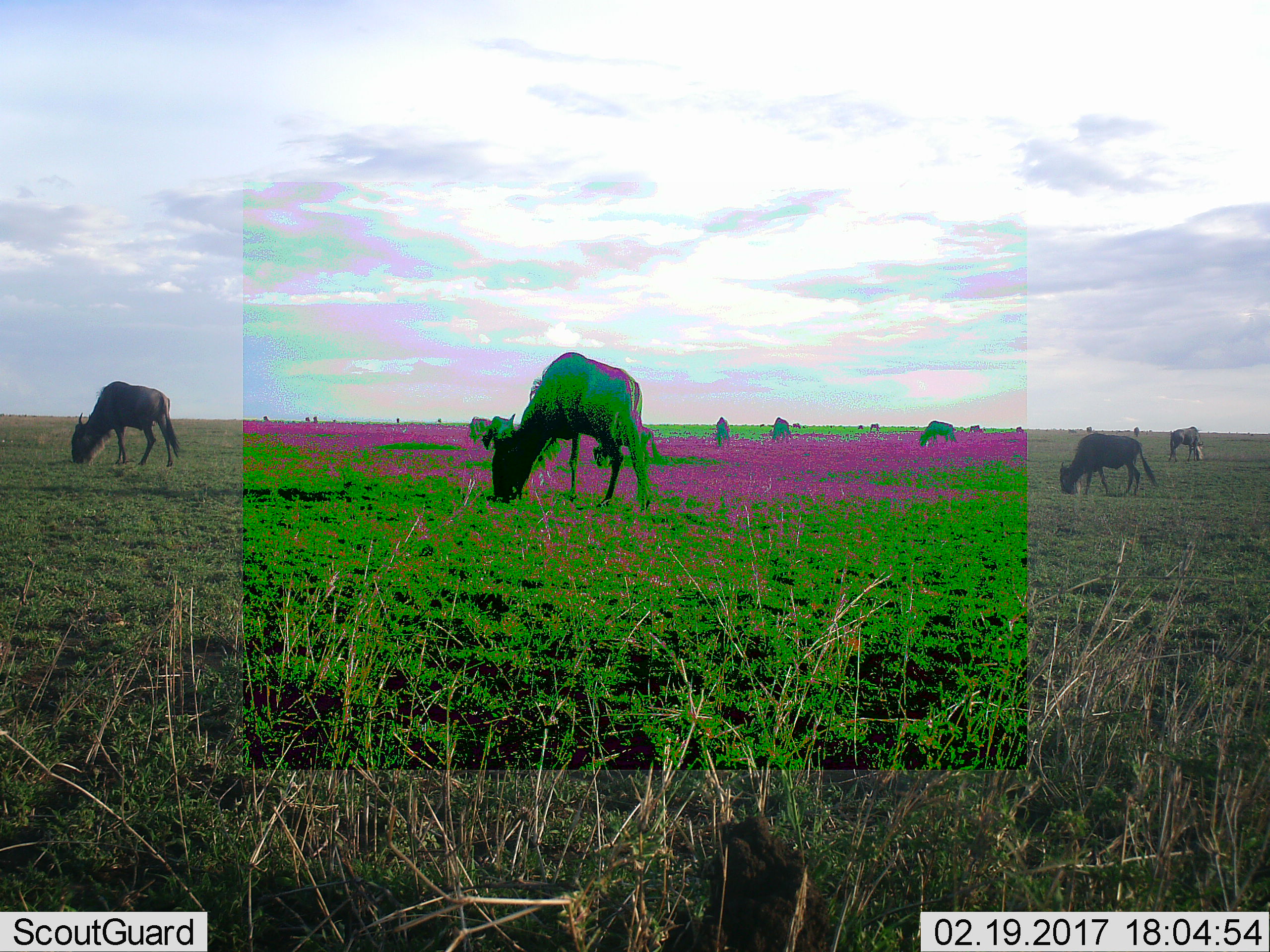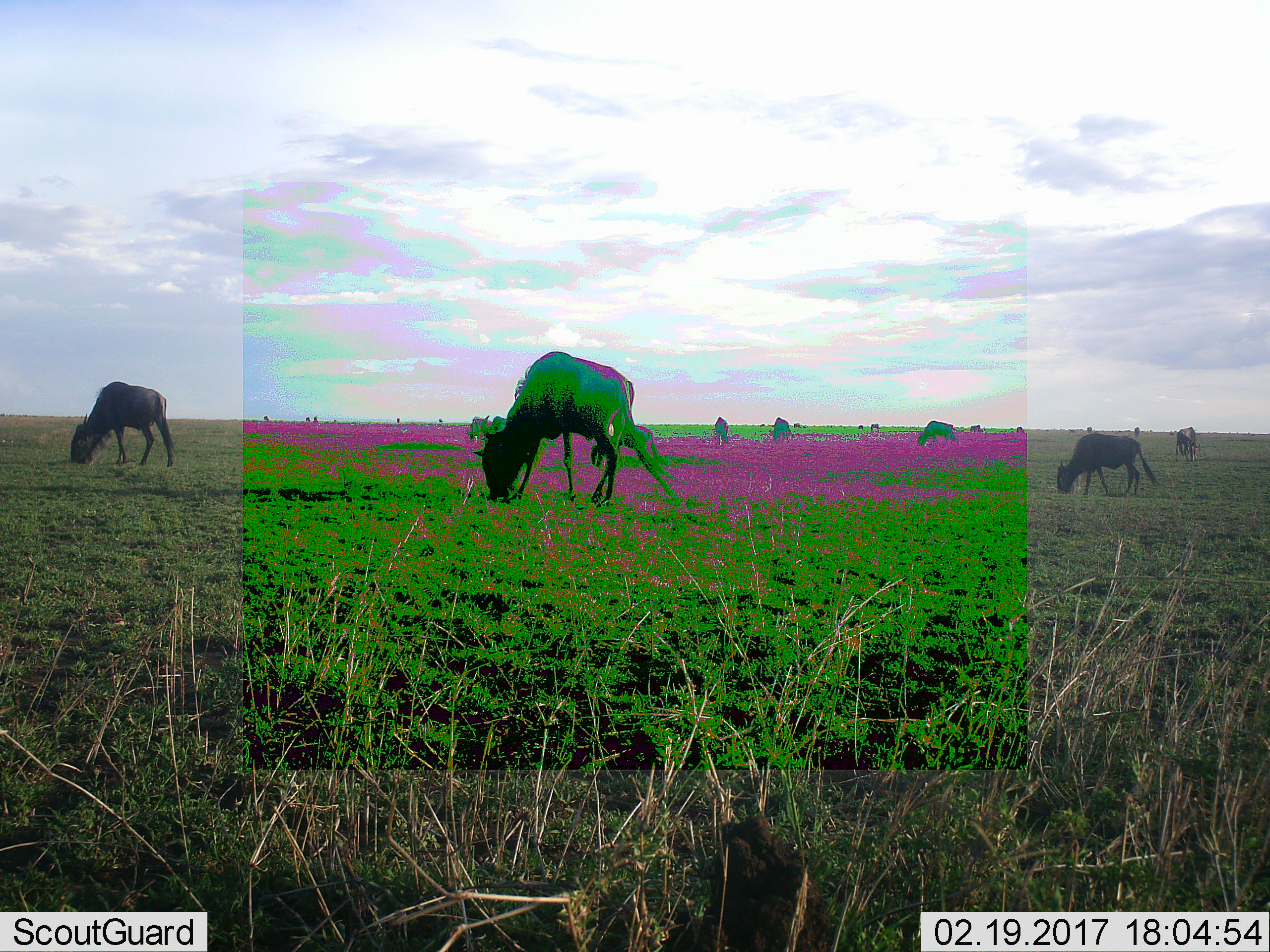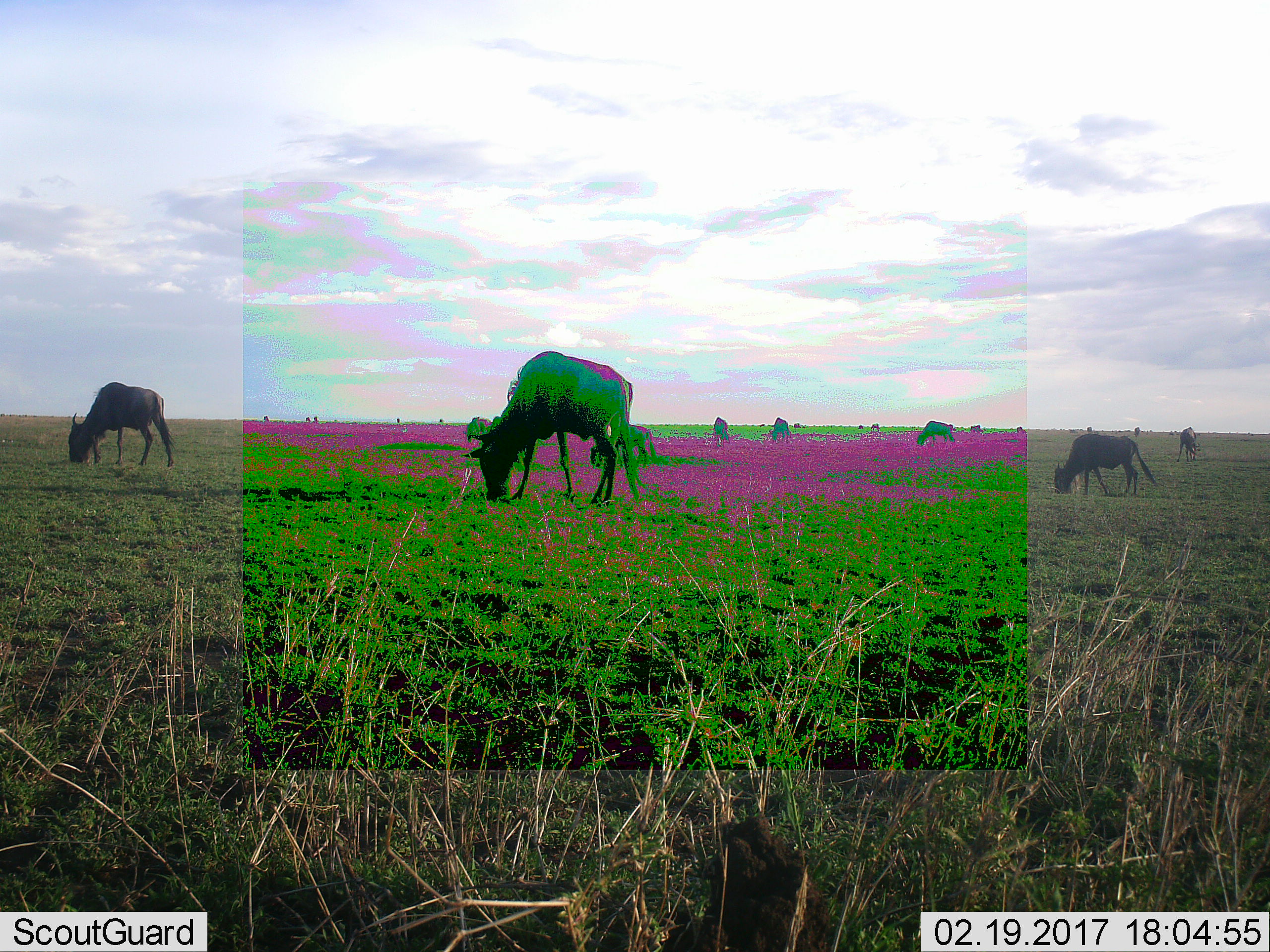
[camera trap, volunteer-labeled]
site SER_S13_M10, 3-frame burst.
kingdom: Animalia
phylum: Chordata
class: Mammalia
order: Artiodactyla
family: Bovidae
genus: Connochaetes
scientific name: Connochaetes taurinus taurinus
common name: blue wildebeest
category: wildebeestblue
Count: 11-50.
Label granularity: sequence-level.